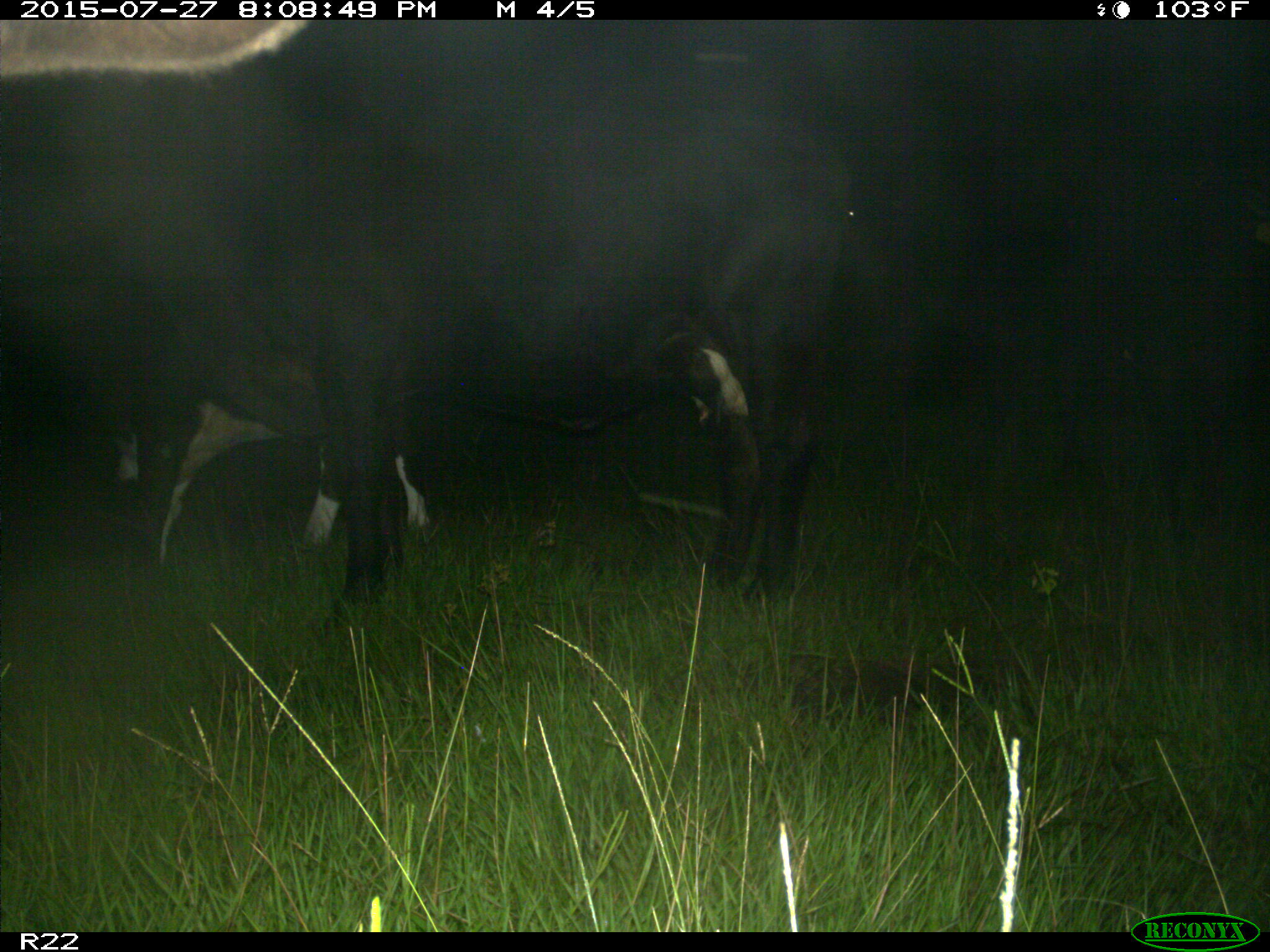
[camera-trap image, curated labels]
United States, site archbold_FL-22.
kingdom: Animalia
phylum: Chordata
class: Mammalia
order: Artiodactyla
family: Bovidae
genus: Bos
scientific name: Bos taurus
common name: domestic cow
Bos taurus (domestic cow).